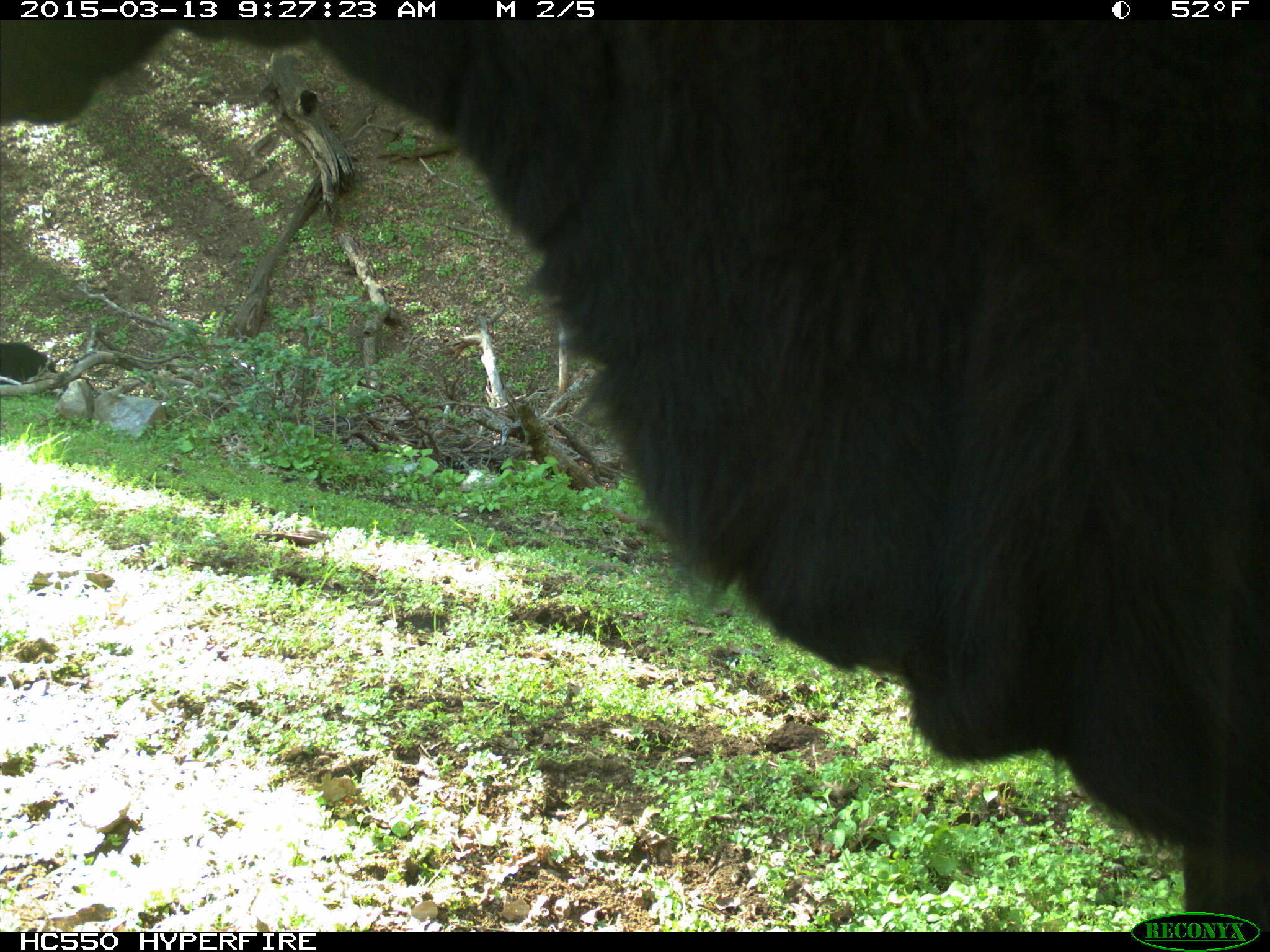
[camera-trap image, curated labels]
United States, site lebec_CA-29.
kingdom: Animalia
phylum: Chordata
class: Mammalia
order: Artiodactyla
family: Bovidae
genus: Bos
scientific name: Bos taurus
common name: domestic cow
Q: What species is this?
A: Bos taurus (domestic cow).